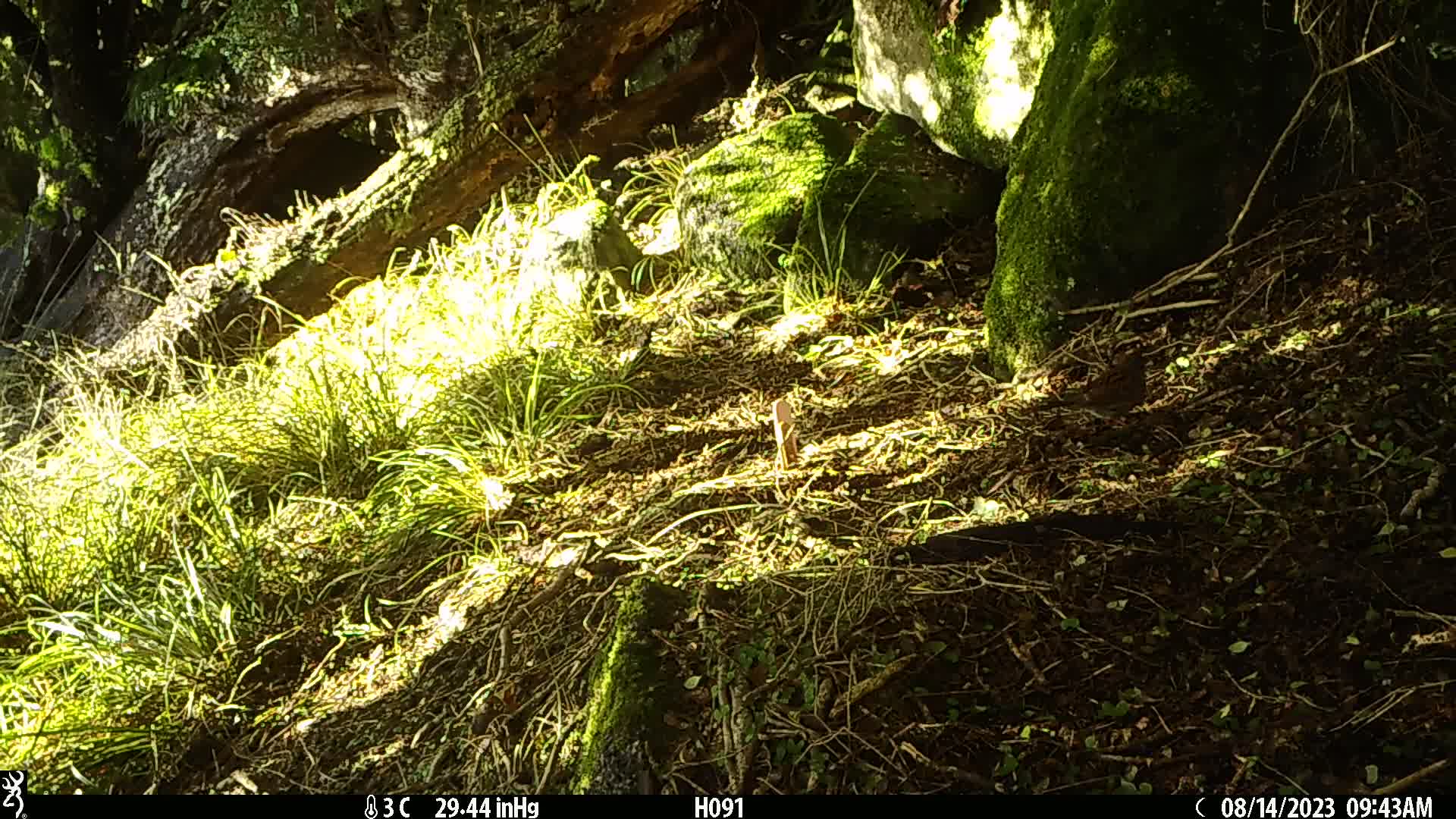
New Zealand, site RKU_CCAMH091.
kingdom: Animalia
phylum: Chordata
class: Aves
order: Passeriformes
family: Prunellidae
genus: Prunella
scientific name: Prunella modularis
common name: dunnock